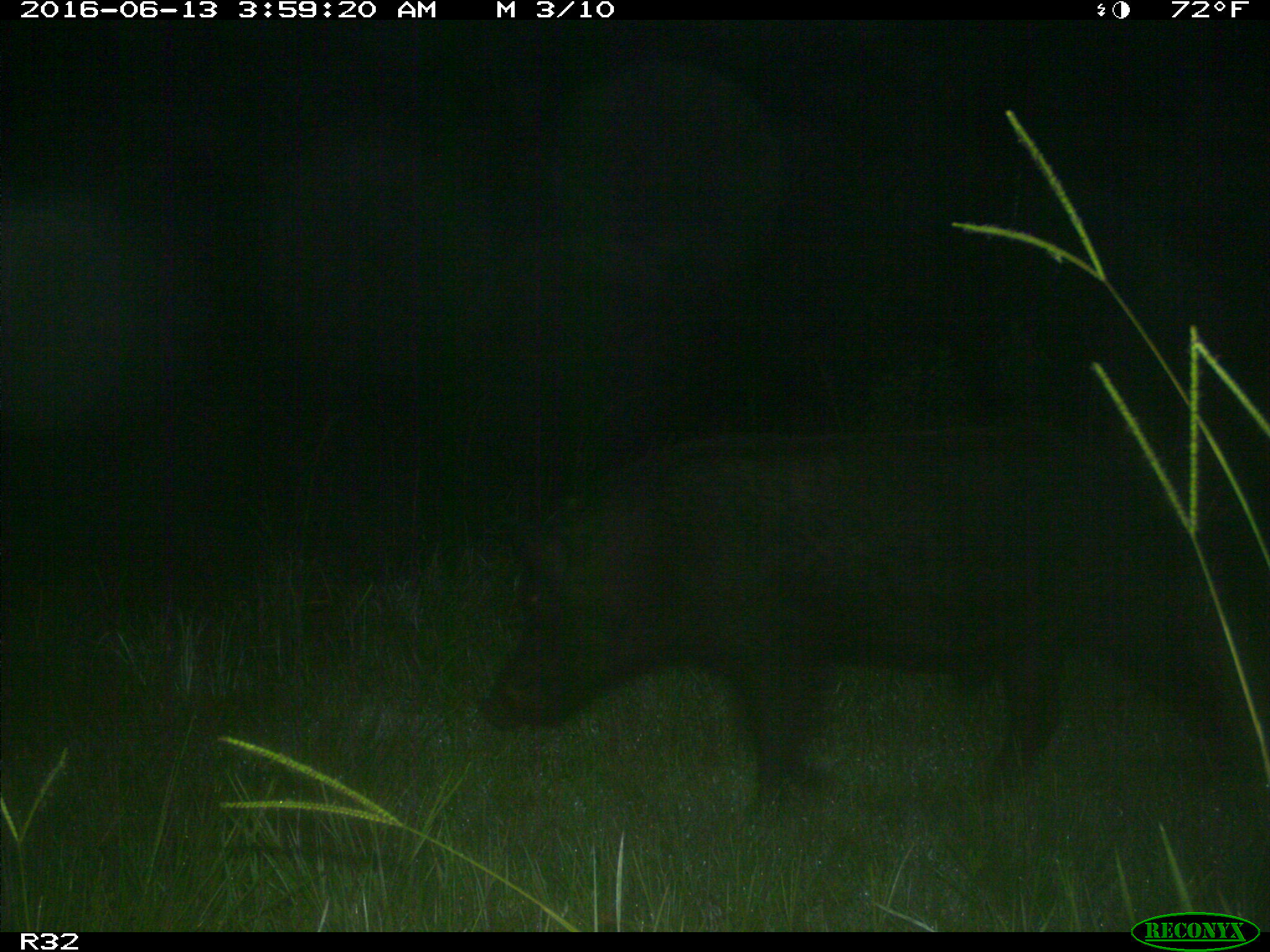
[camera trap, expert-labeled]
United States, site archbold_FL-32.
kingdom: Animalia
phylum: Chordata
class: Mammalia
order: Artiodactyla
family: Suidae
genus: Sus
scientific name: Sus scrofa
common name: wild boar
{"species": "Sus scrofa (wild boar)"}